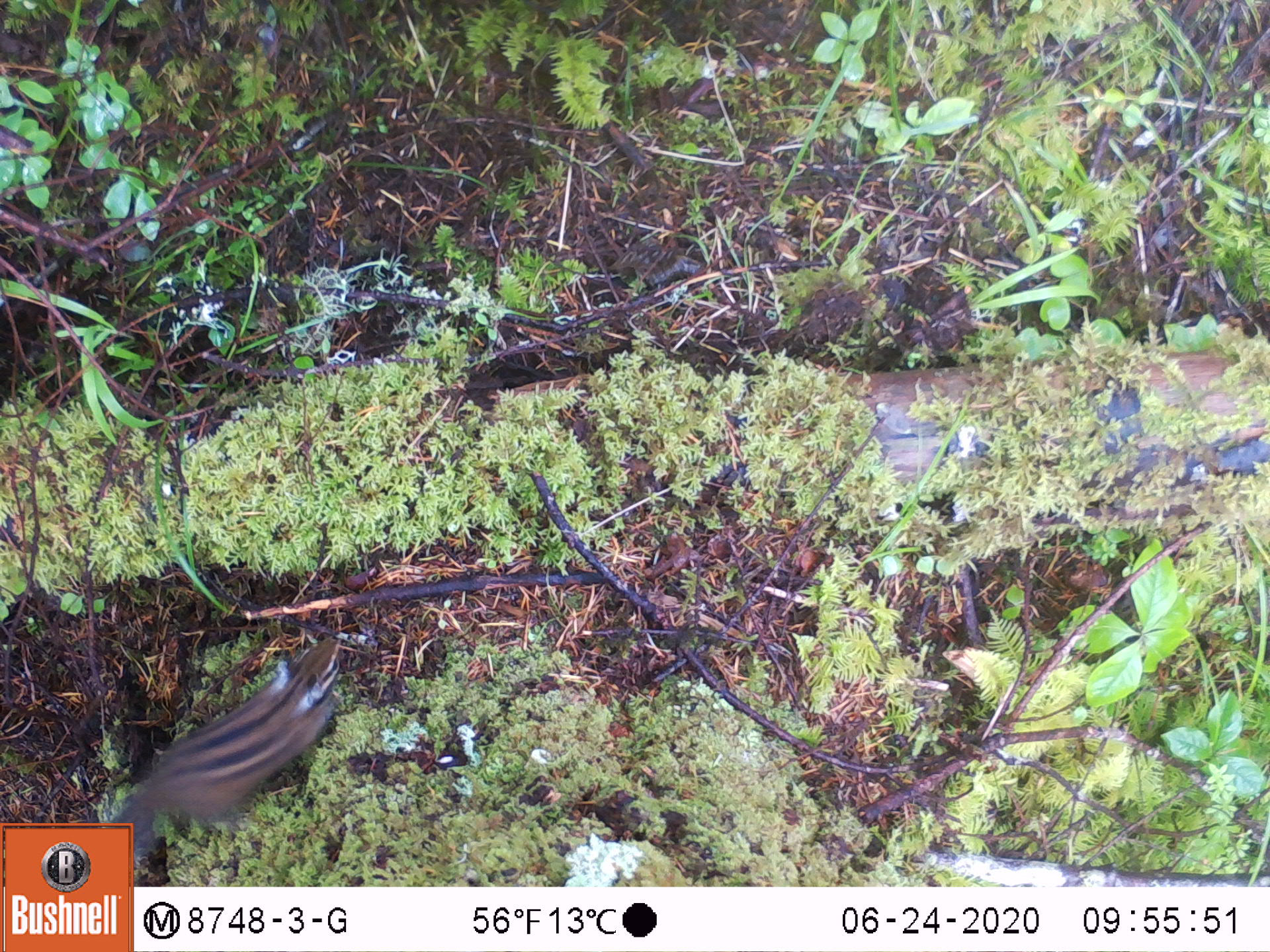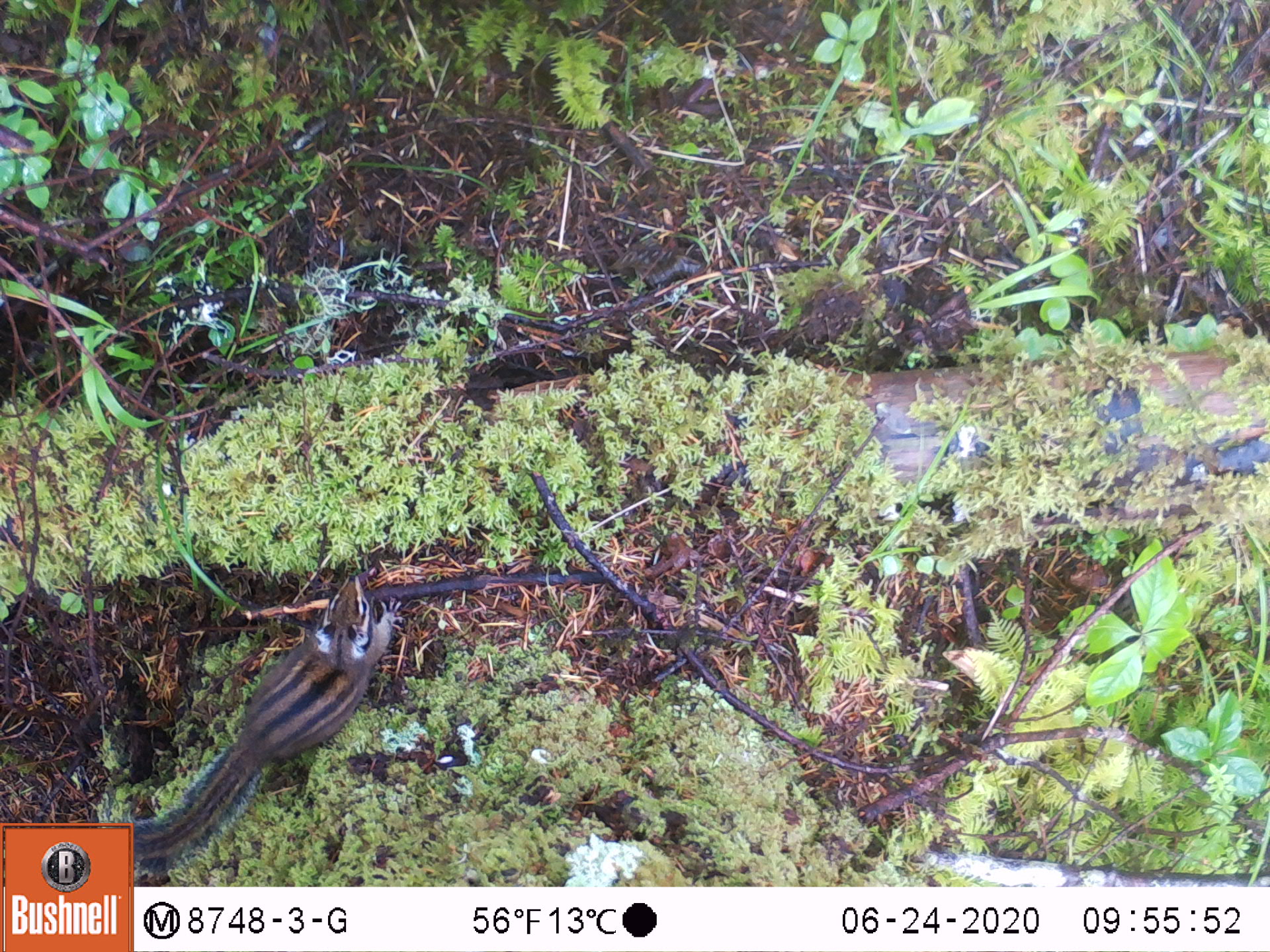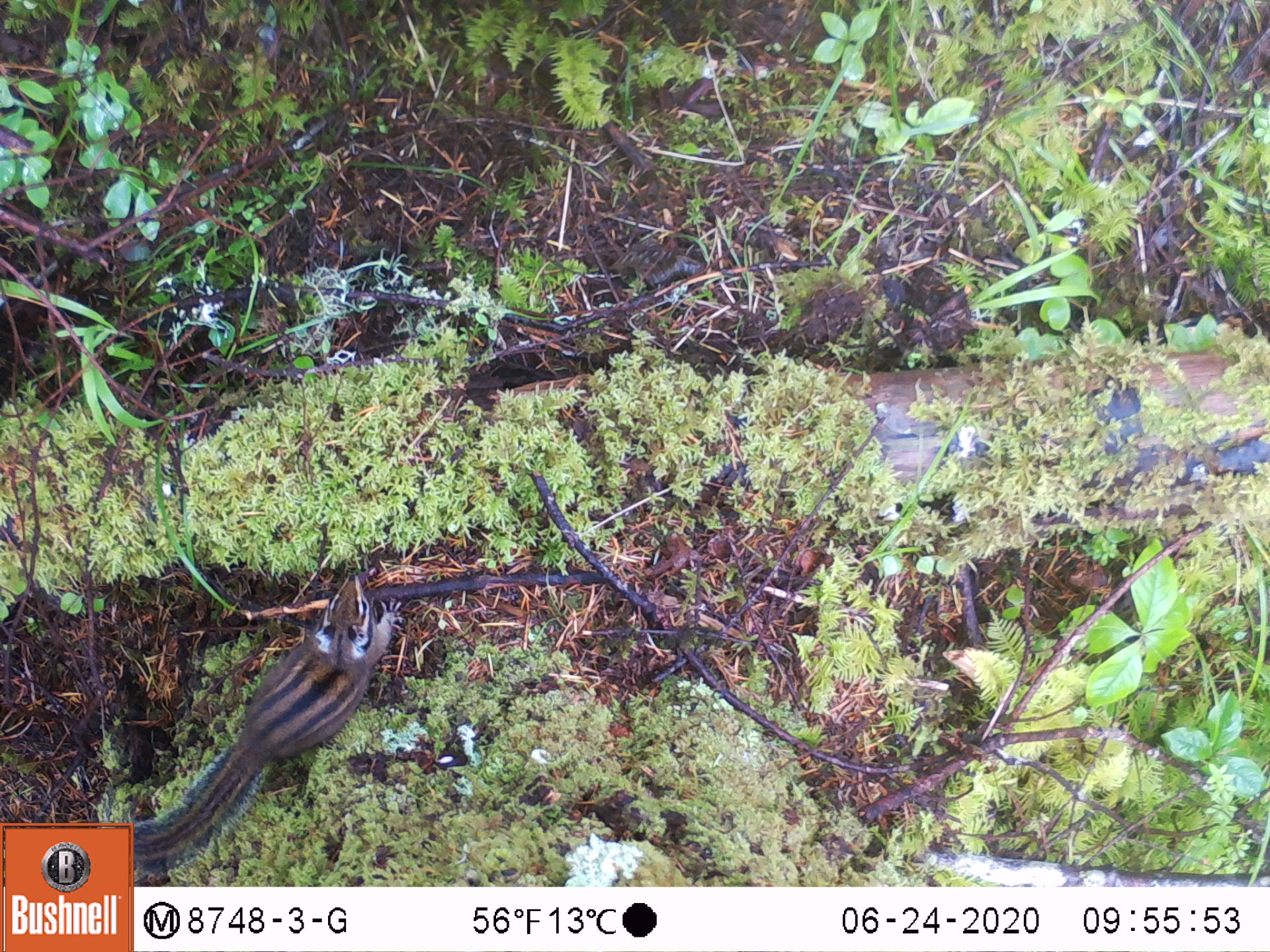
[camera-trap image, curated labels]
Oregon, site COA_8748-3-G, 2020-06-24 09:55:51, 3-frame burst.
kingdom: Animalia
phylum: Chordata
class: Mammalia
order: Rodentia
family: Sciuridae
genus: Neotamias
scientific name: Neotamias townsendii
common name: townsend's chipmunk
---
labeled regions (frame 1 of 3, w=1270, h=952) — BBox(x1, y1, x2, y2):
townsend's chipmunk: BBox(107, 630, 349, 817)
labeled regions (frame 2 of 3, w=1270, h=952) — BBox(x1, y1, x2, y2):
townsend's chipmunk: BBox(140, 553, 409, 868)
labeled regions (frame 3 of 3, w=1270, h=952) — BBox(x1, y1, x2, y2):
townsend's chipmunk: BBox(138, 561, 407, 876)